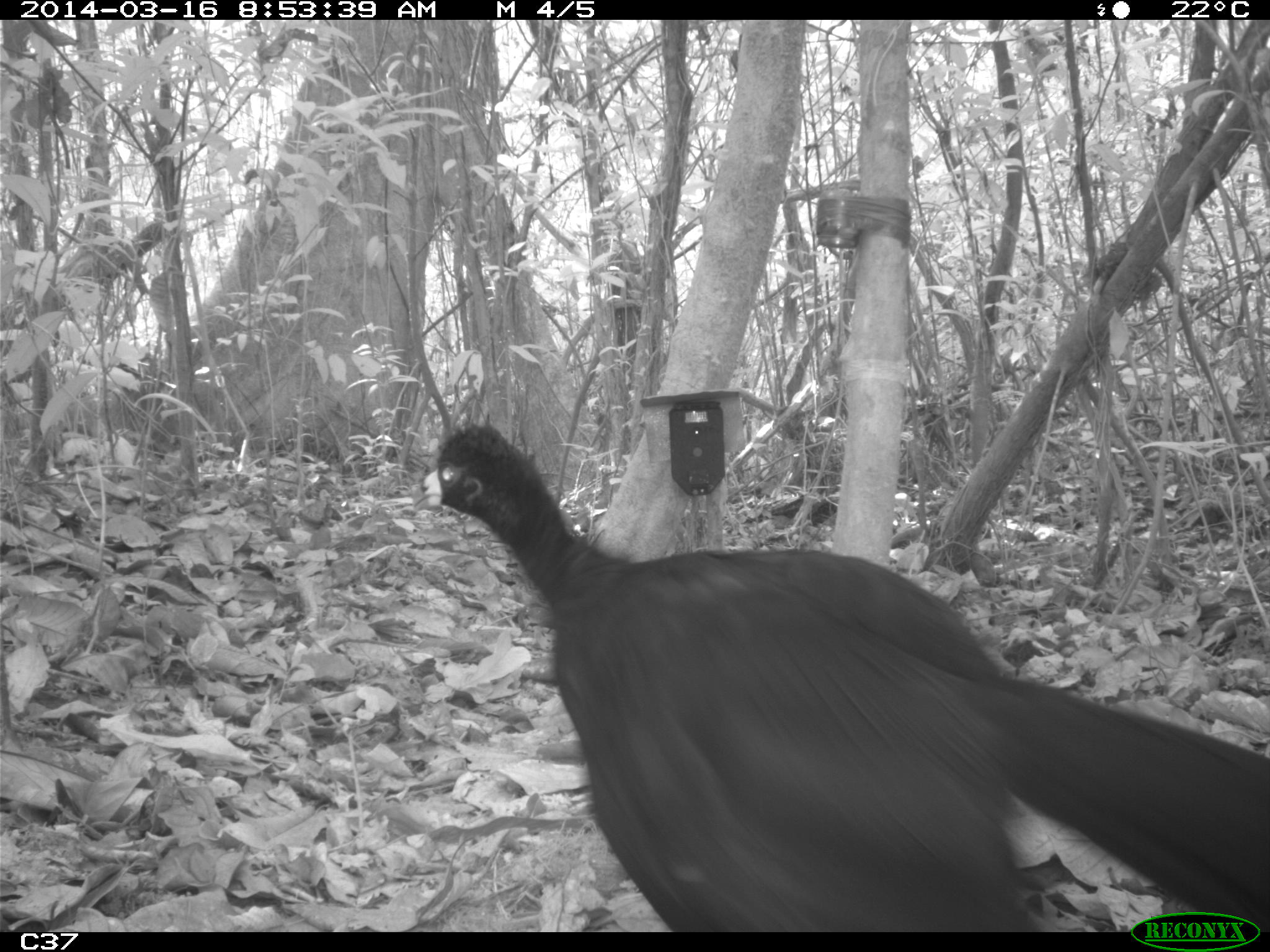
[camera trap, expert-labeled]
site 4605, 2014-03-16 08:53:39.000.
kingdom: Animalia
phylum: Chordata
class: Aves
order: Galliformes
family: Cracidae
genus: Crax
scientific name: Crax alector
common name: black curassow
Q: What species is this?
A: Crax alector (black curassow).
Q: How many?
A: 1.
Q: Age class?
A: Adult.